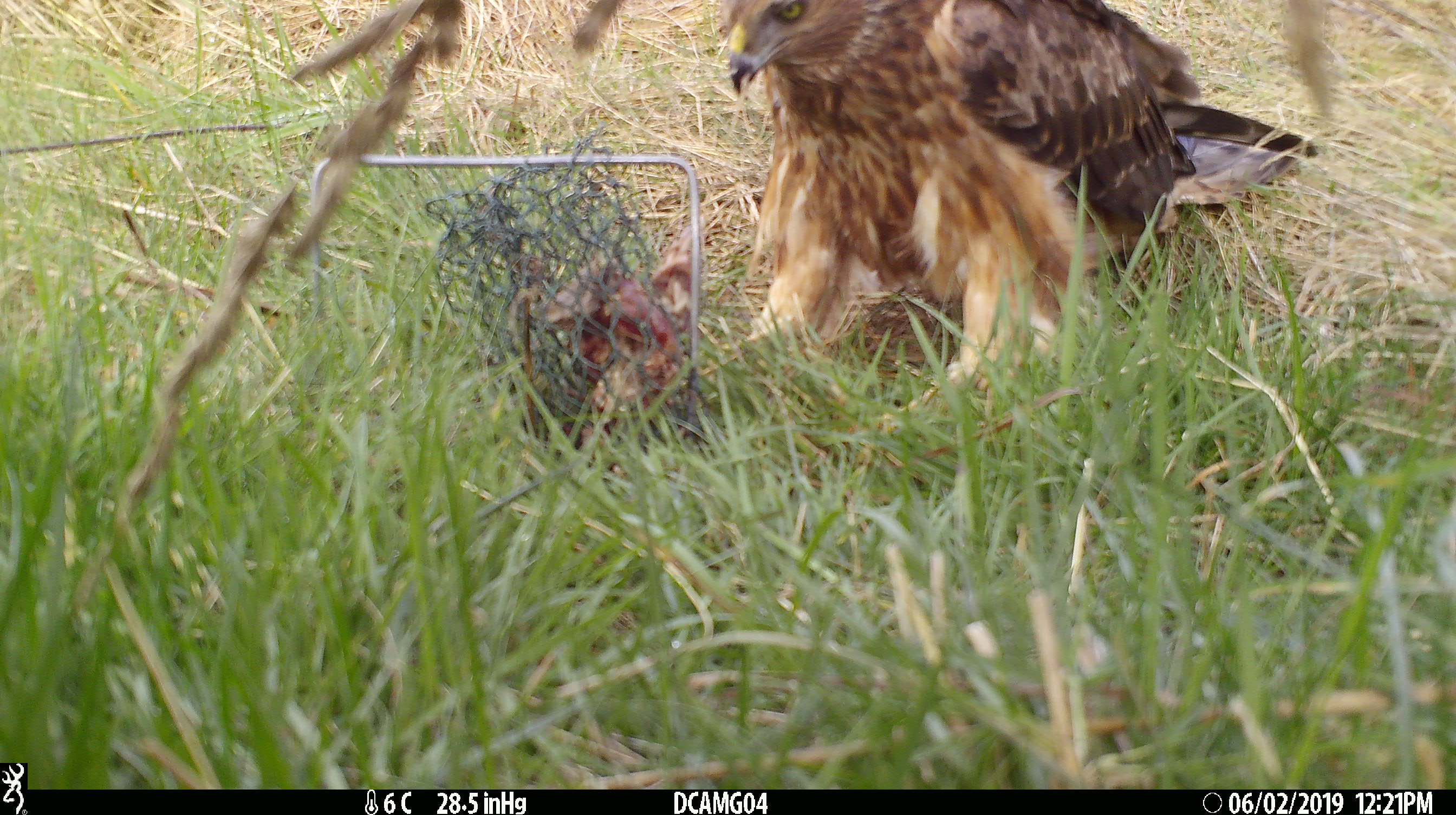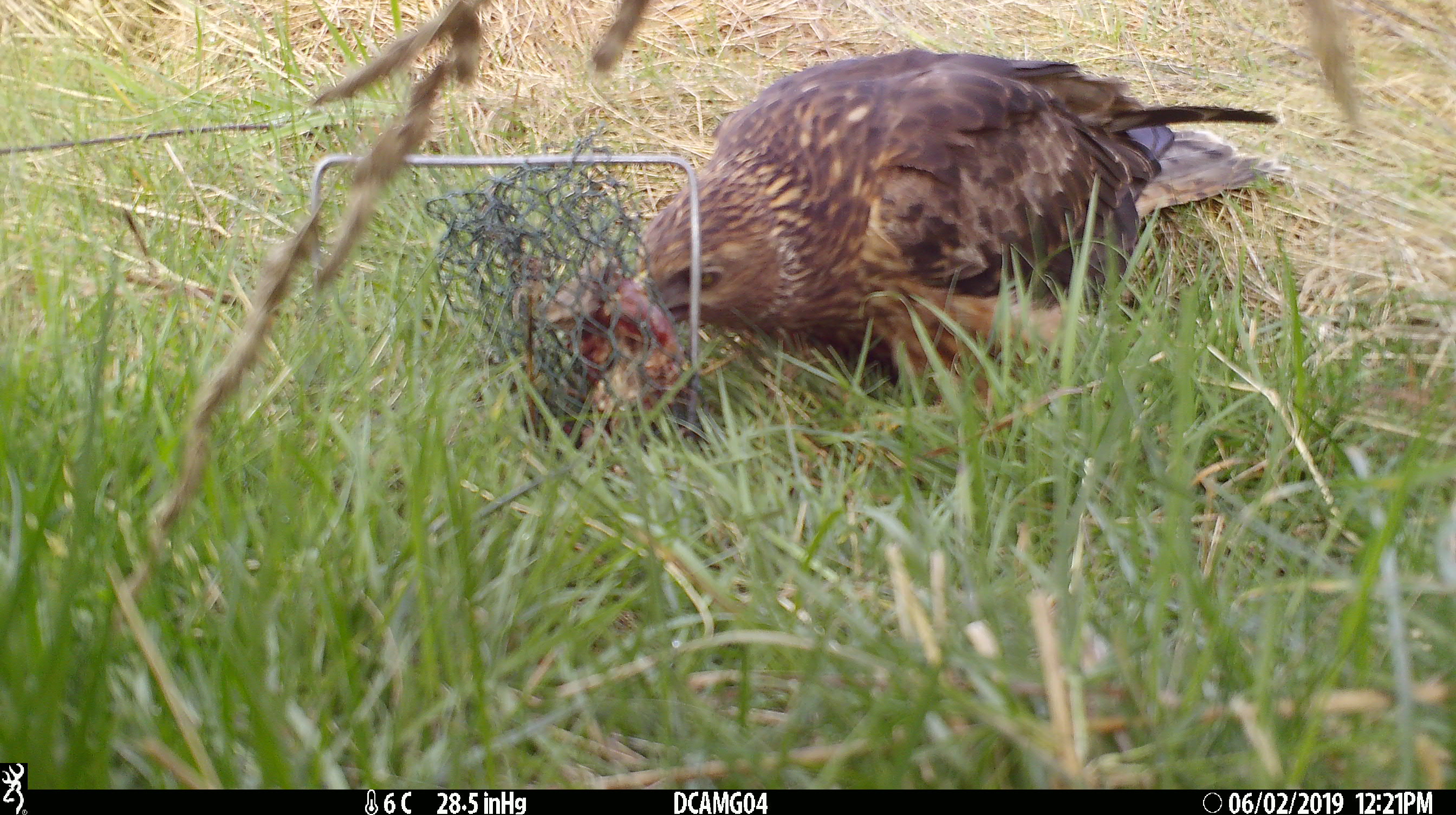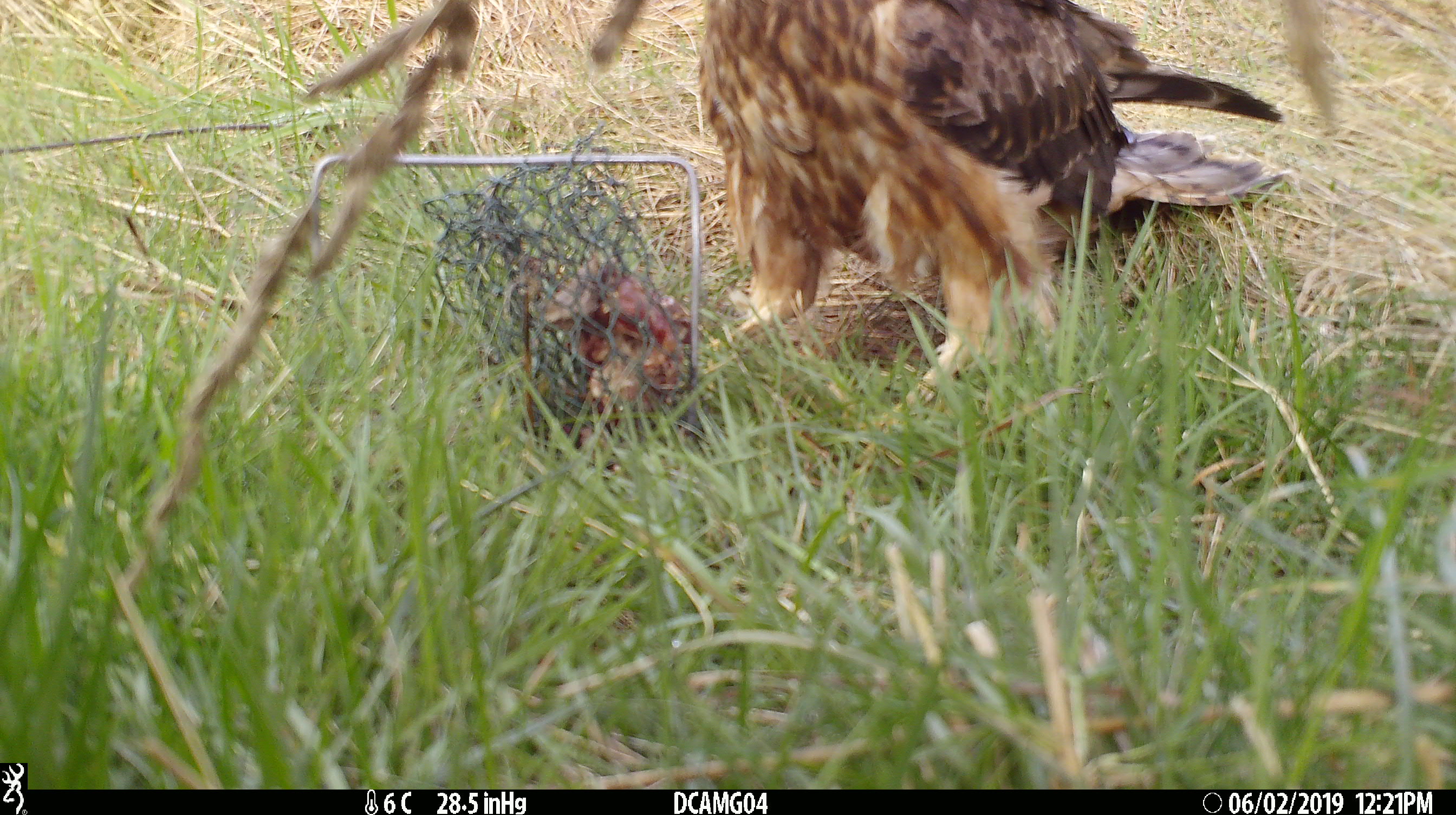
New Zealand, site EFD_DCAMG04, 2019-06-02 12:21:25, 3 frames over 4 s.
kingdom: Animalia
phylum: Chordata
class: Aves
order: Accipitriformes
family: Accipitridae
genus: Circus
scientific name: Circus approximans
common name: swamp harrier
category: harrier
Harrier (swamp harrier) (Circus approximans).